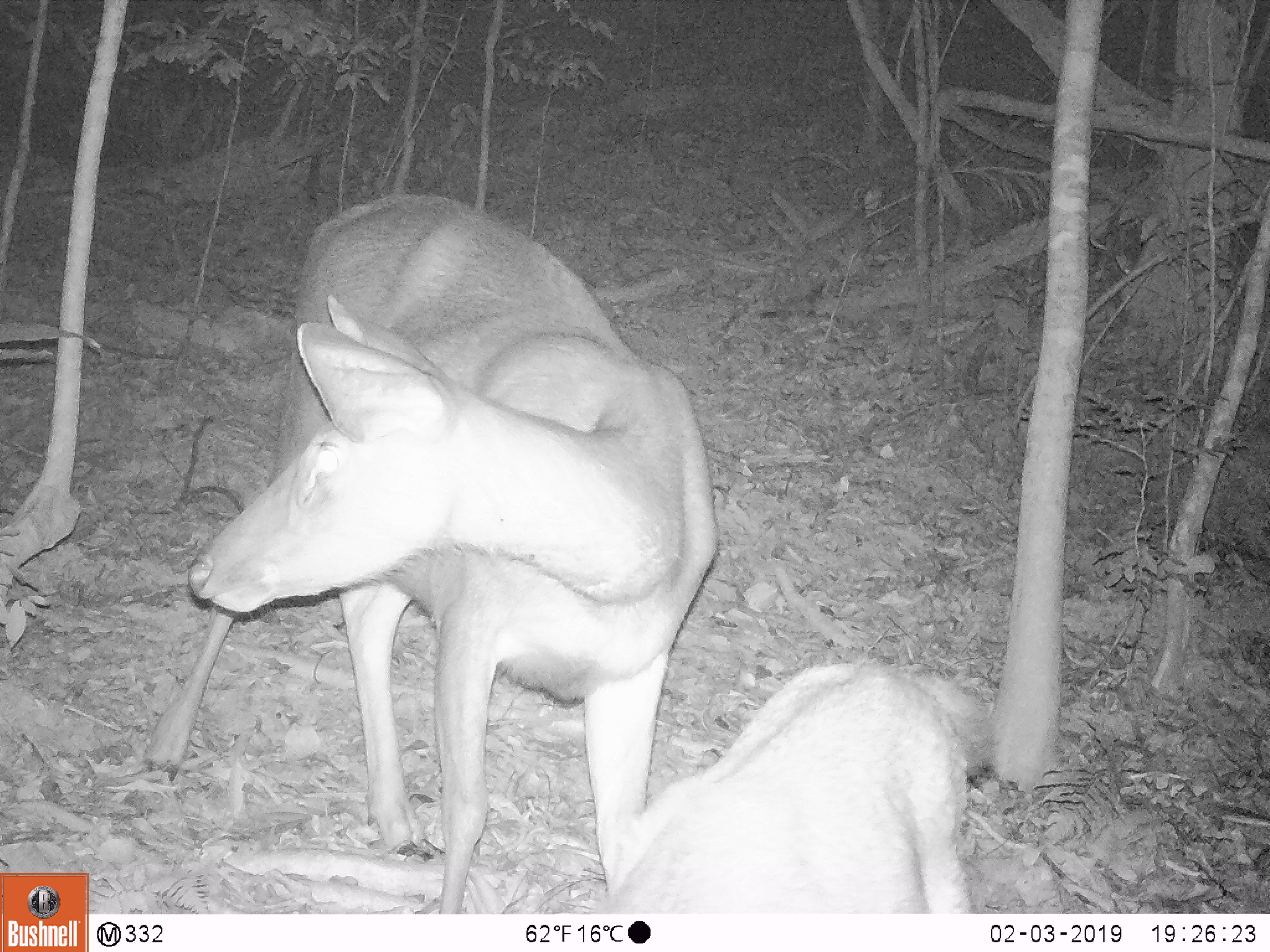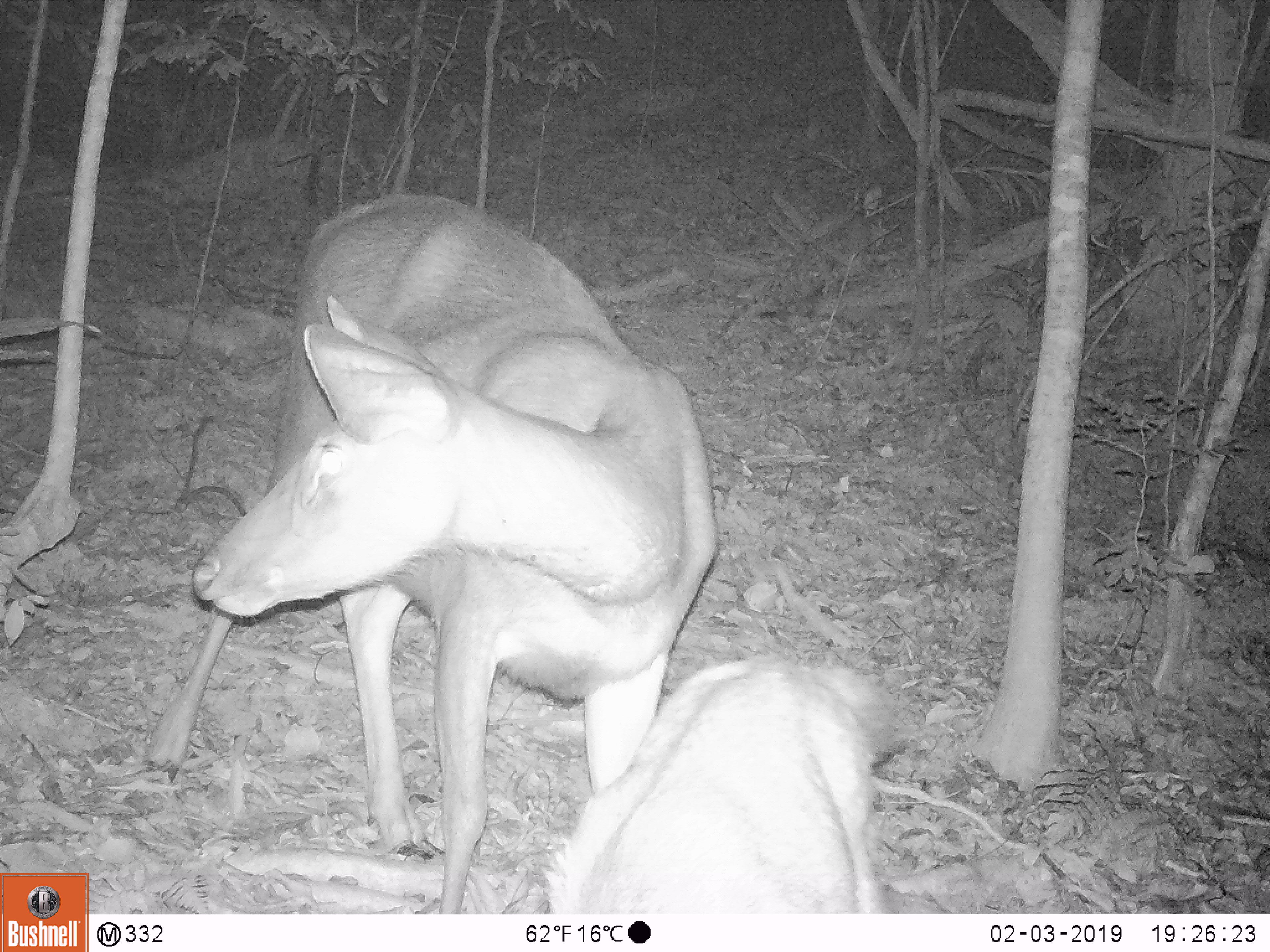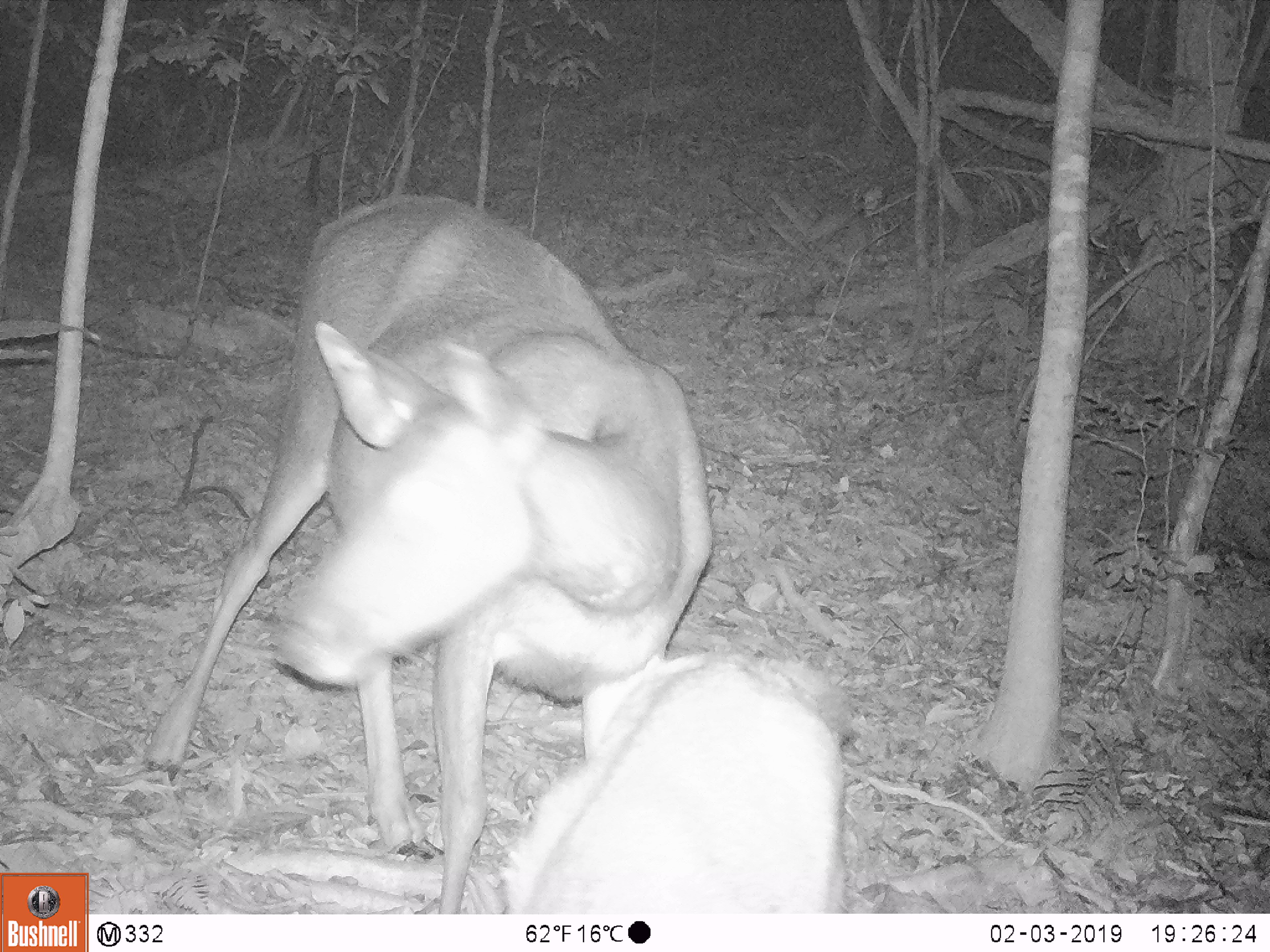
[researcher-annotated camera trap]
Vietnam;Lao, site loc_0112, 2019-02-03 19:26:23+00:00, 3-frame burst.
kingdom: Animalia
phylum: Chordata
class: Mammalia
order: Artiodactyla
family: Cervidae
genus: Rusa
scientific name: Rusa unicolor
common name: sambar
Sambar (Rusa unicolor). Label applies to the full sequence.